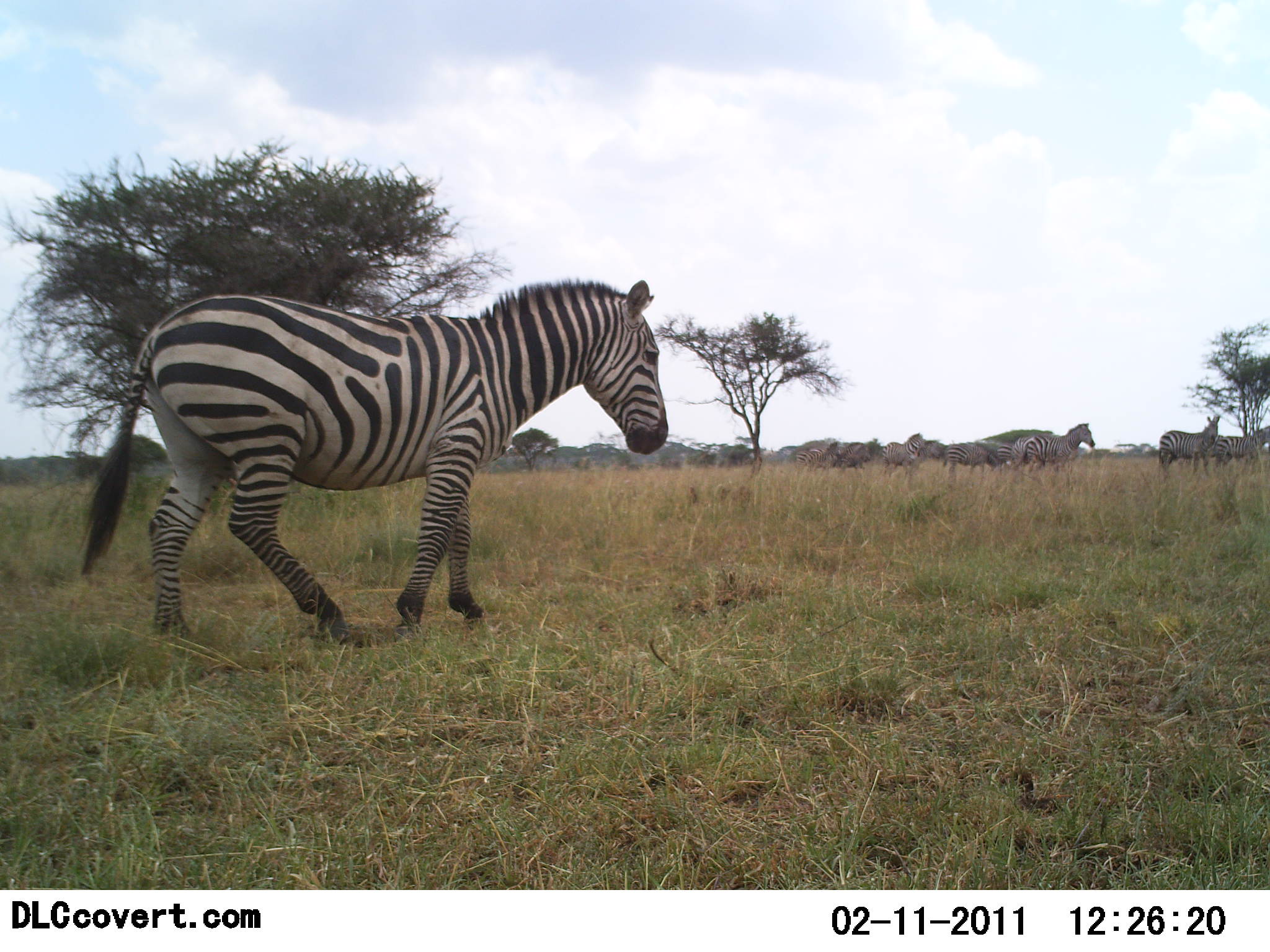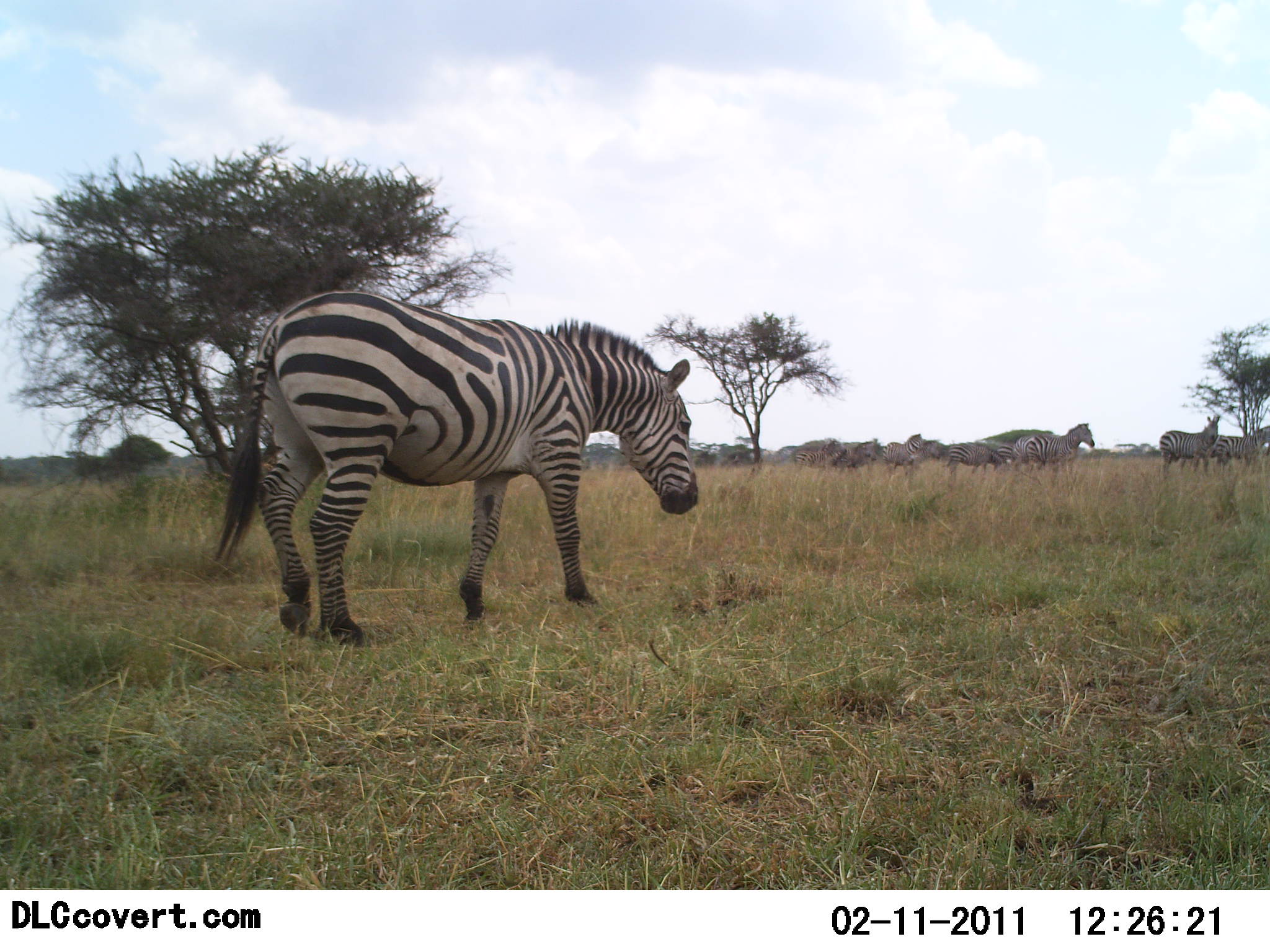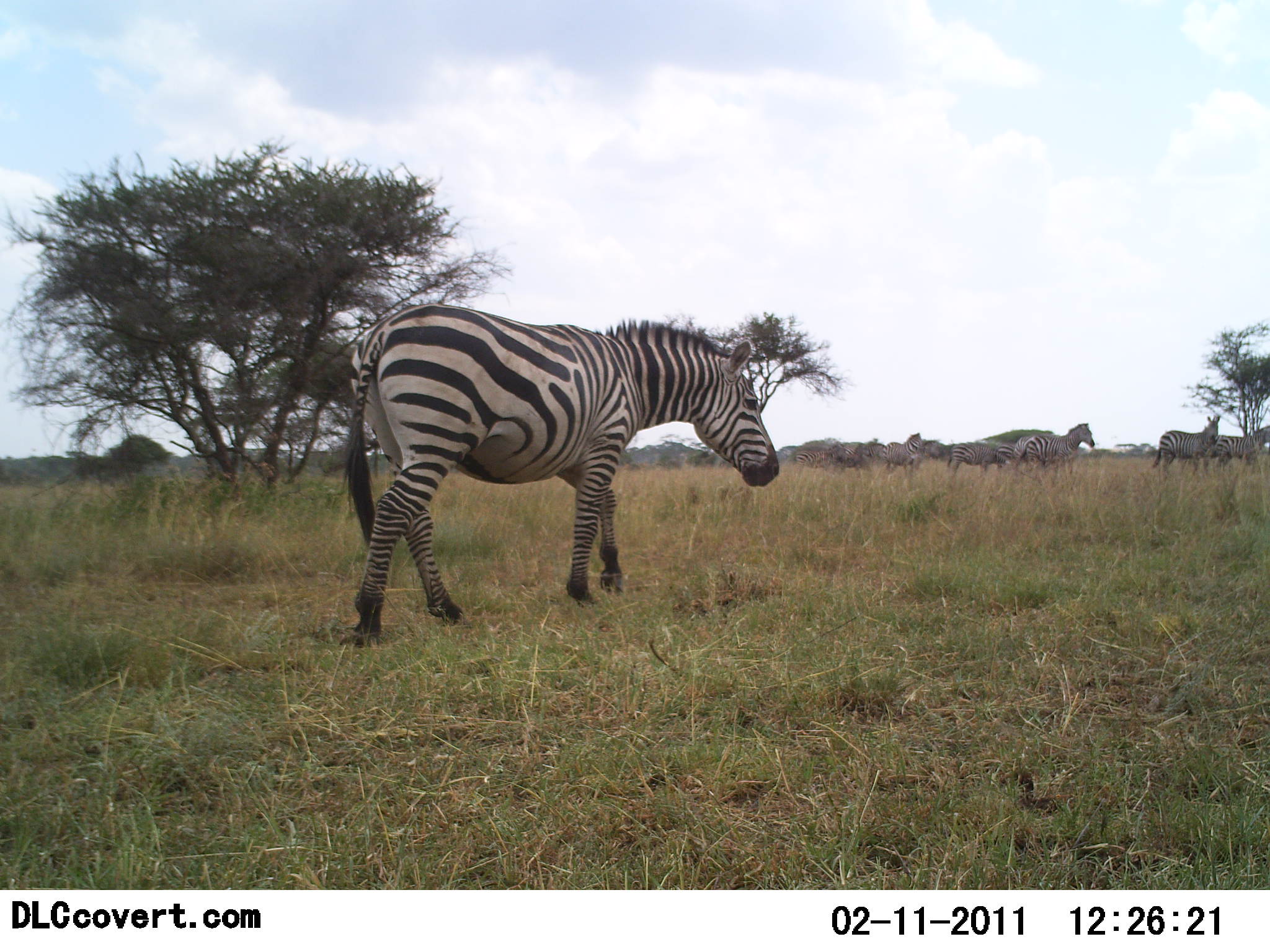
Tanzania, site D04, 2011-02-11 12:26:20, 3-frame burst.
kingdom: Animalia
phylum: Chordata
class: Mammalia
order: Perissodactyla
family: Equidae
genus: Equus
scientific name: Equus quagga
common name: plains zebra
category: zebra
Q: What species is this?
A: Zebra (plains zebra) (Equus quagga).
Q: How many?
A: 10.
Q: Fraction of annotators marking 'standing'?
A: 46%.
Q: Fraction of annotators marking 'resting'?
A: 0%.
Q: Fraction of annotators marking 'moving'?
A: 100%.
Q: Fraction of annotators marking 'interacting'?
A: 0%.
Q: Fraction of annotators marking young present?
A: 0%.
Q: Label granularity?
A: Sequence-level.